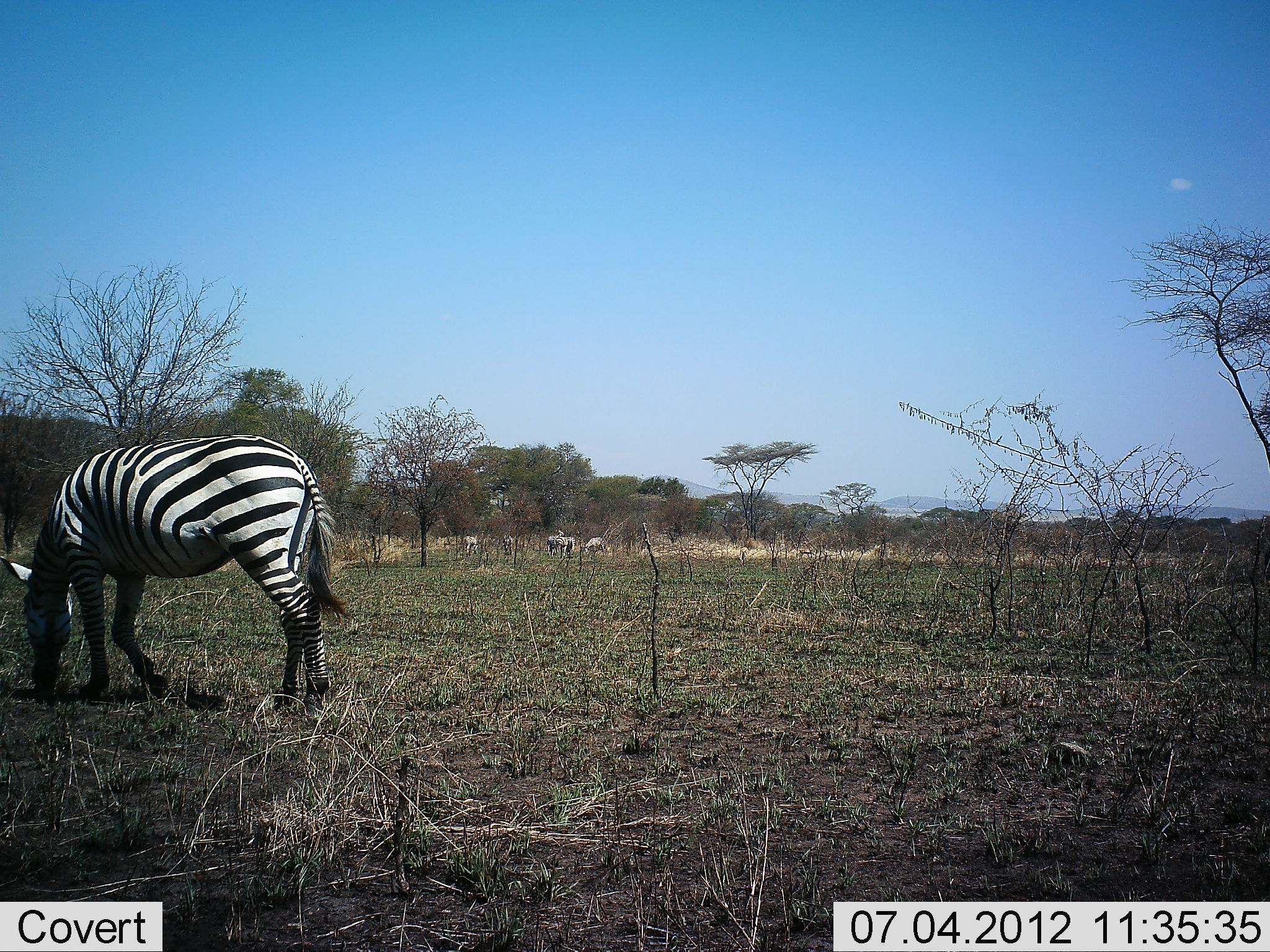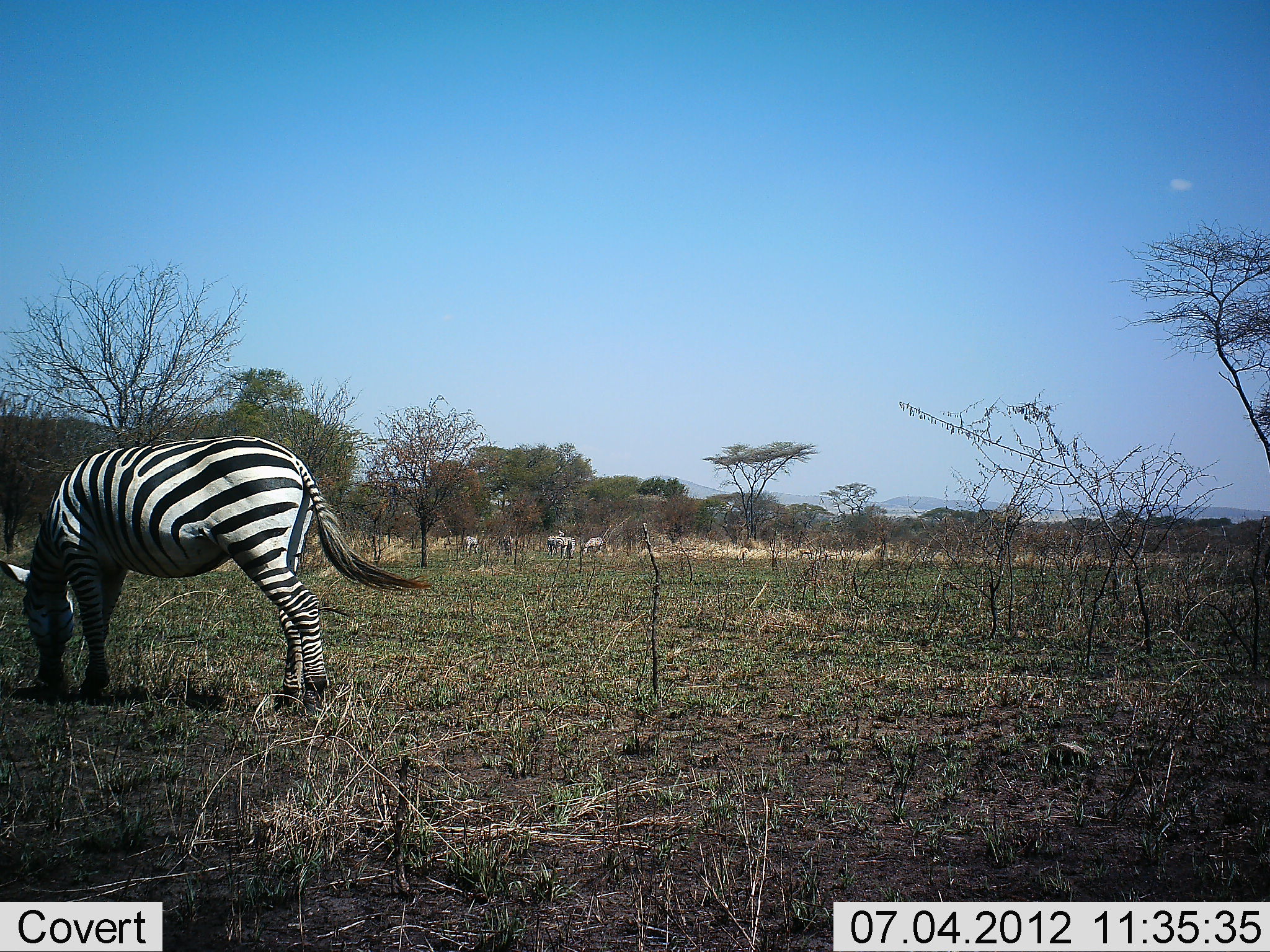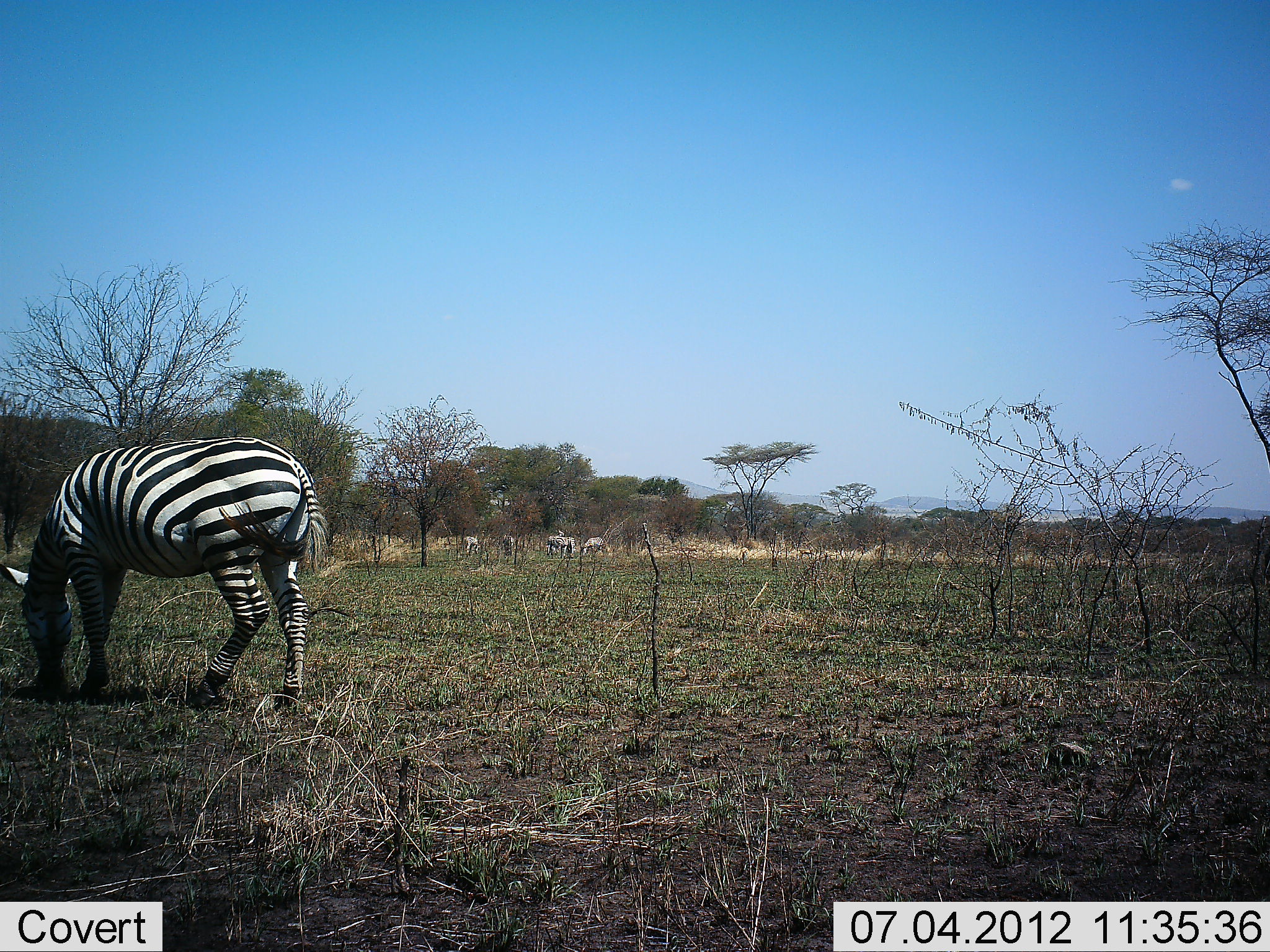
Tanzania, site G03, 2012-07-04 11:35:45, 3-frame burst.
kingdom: Animalia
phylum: Chordata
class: Mammalia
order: Perissodactyla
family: Equidae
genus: Equus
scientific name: Equus quagga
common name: plains zebra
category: zebra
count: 5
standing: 50%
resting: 0%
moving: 0%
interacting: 0%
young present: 0%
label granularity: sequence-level